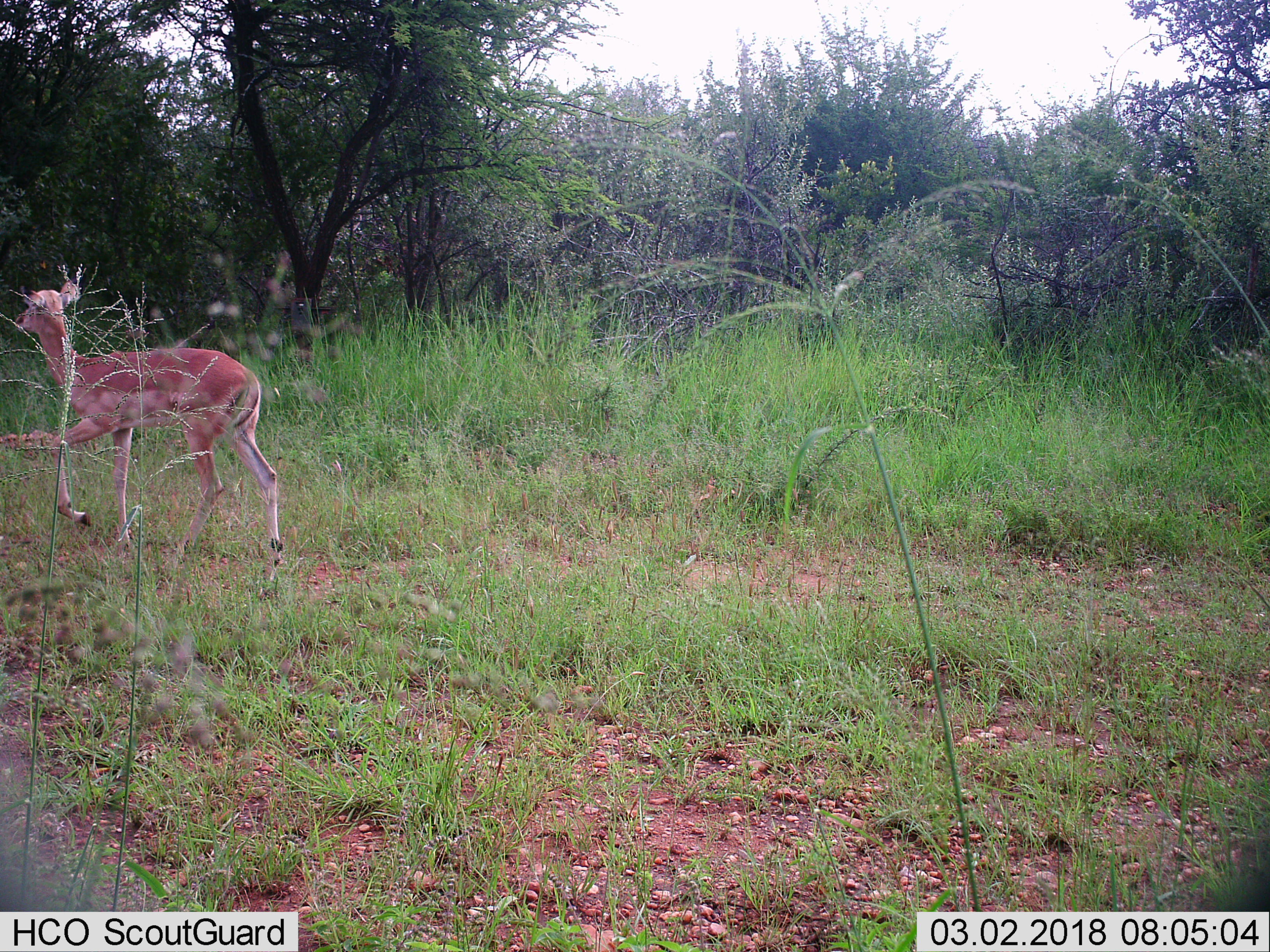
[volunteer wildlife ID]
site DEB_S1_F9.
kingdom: Animalia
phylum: Chordata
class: Mammalia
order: Artiodactyla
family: Bovidae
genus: Aepyceros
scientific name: Aepyceros melampus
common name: impala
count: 1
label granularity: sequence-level